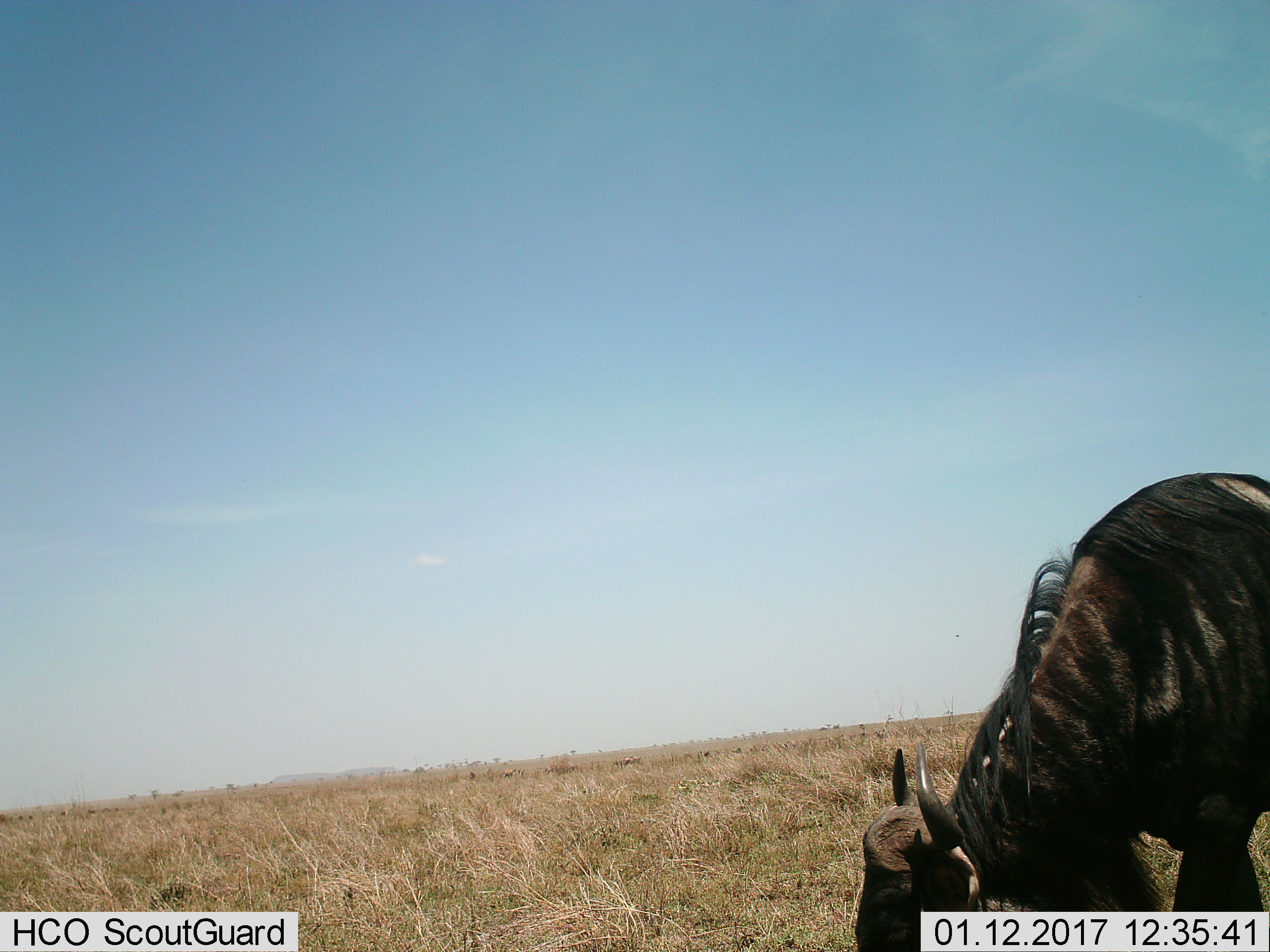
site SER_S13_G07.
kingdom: Animalia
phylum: Chordata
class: Mammalia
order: Artiodactyla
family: Bovidae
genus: Connochaetes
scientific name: Connochaetes taurinus taurinus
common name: blue wildebeest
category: wildebeestblue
Wildebeestblue (blue wildebeest) (Connochaetes taurinus taurinus), count 1. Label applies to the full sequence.